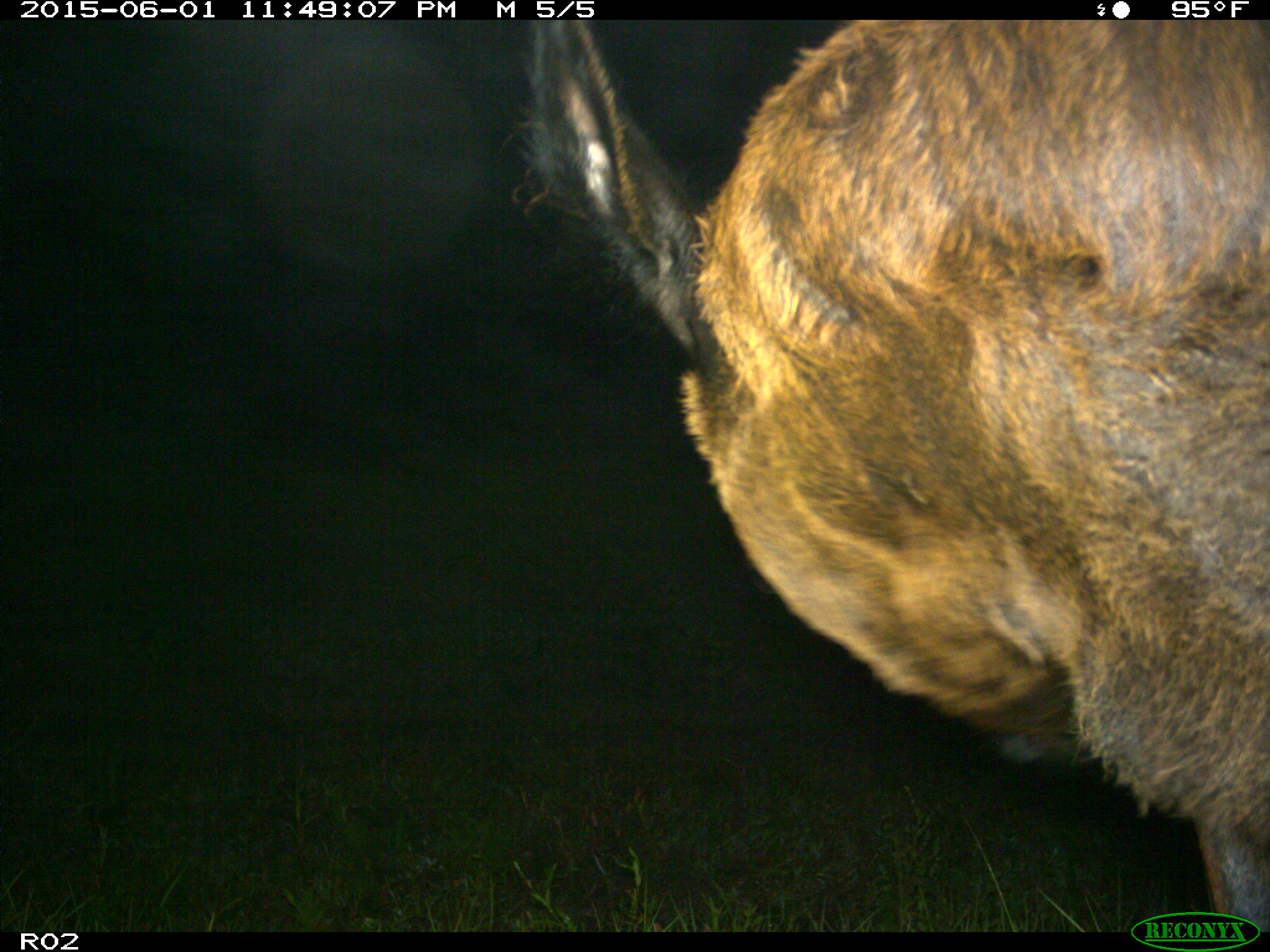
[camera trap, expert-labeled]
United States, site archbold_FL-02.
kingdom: Animalia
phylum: Chordata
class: Mammalia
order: Artiodactyla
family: Bovidae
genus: Bos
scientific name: Bos taurus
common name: domestic cow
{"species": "Bos taurus (domestic cow)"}